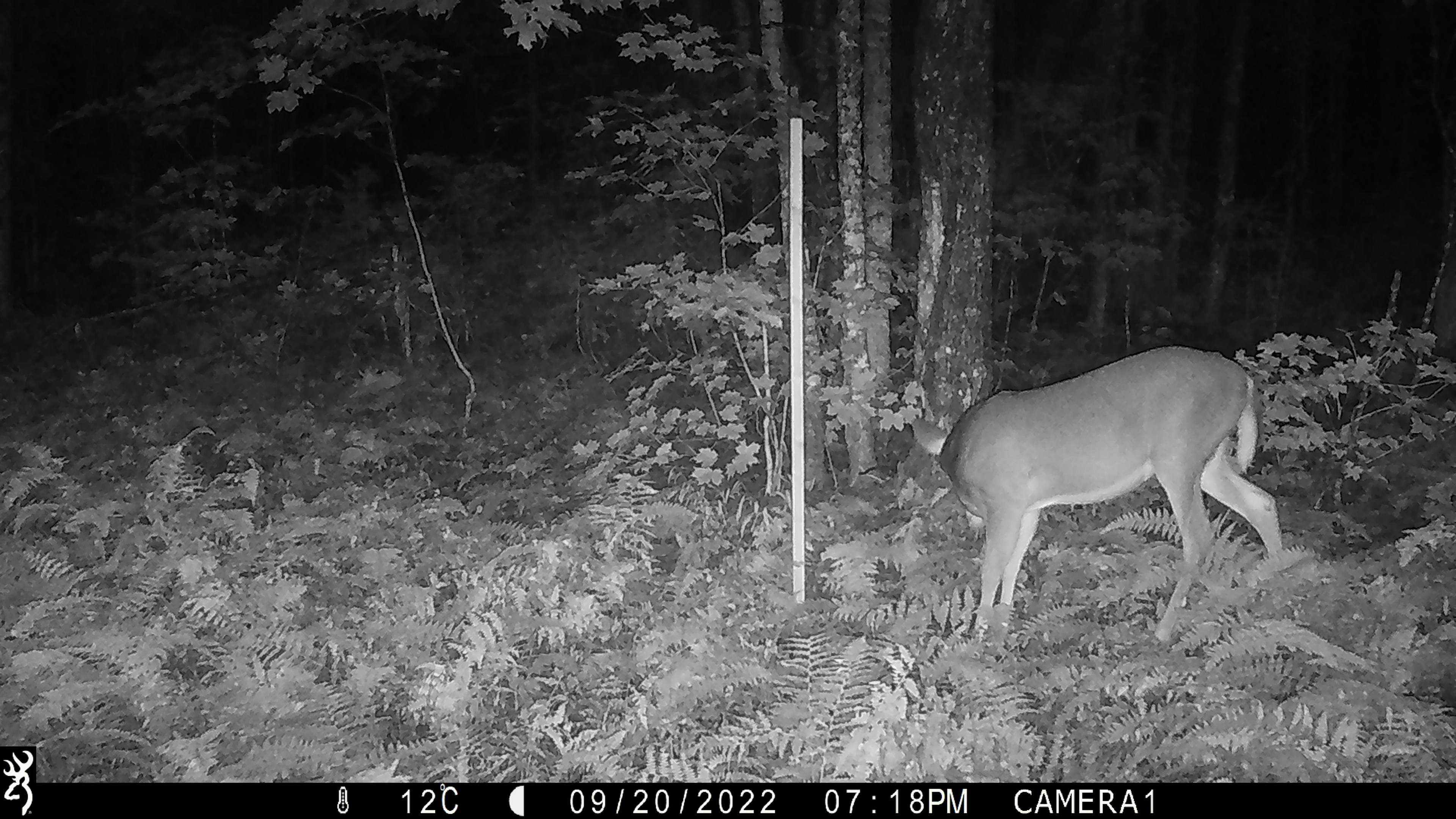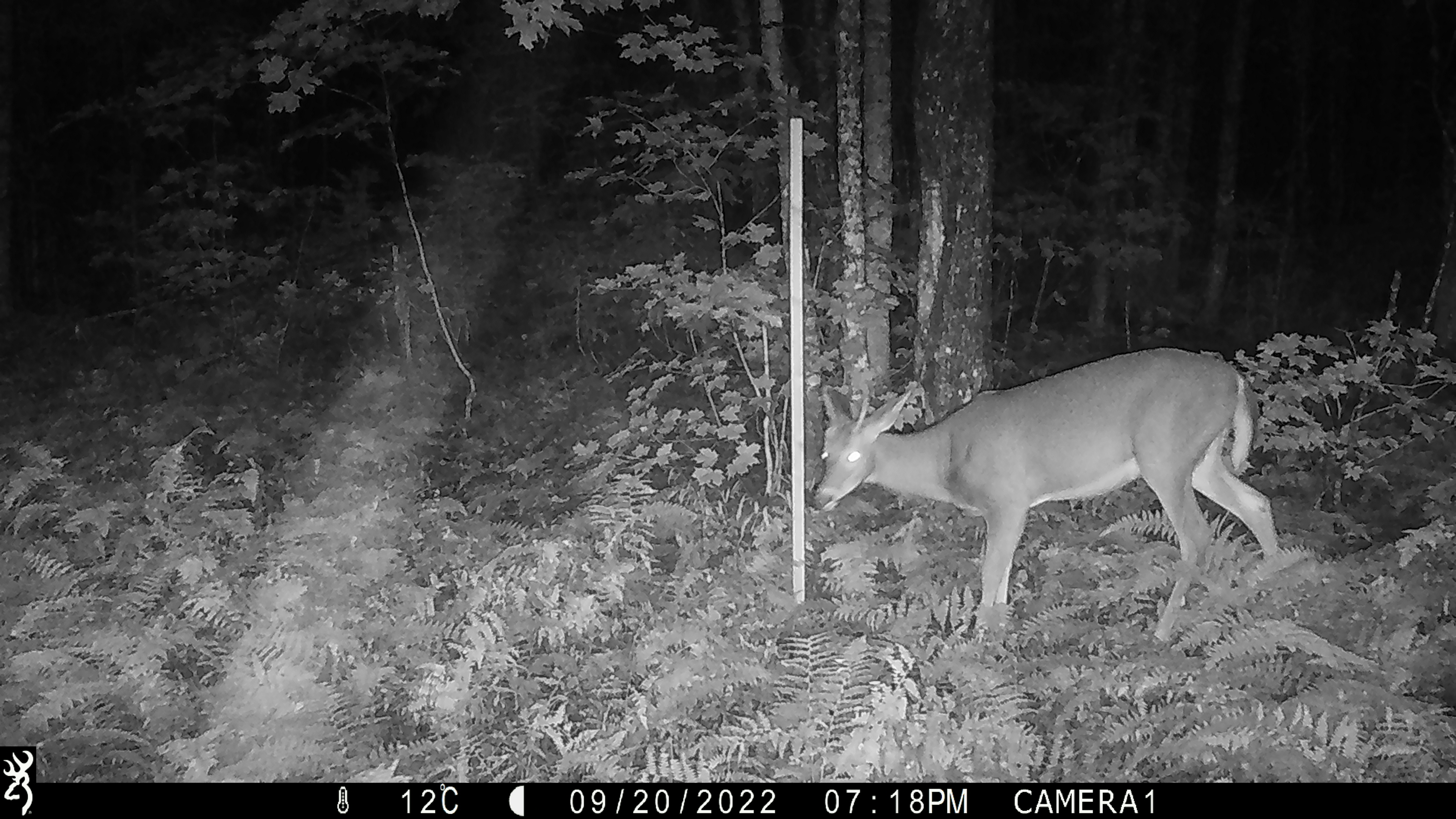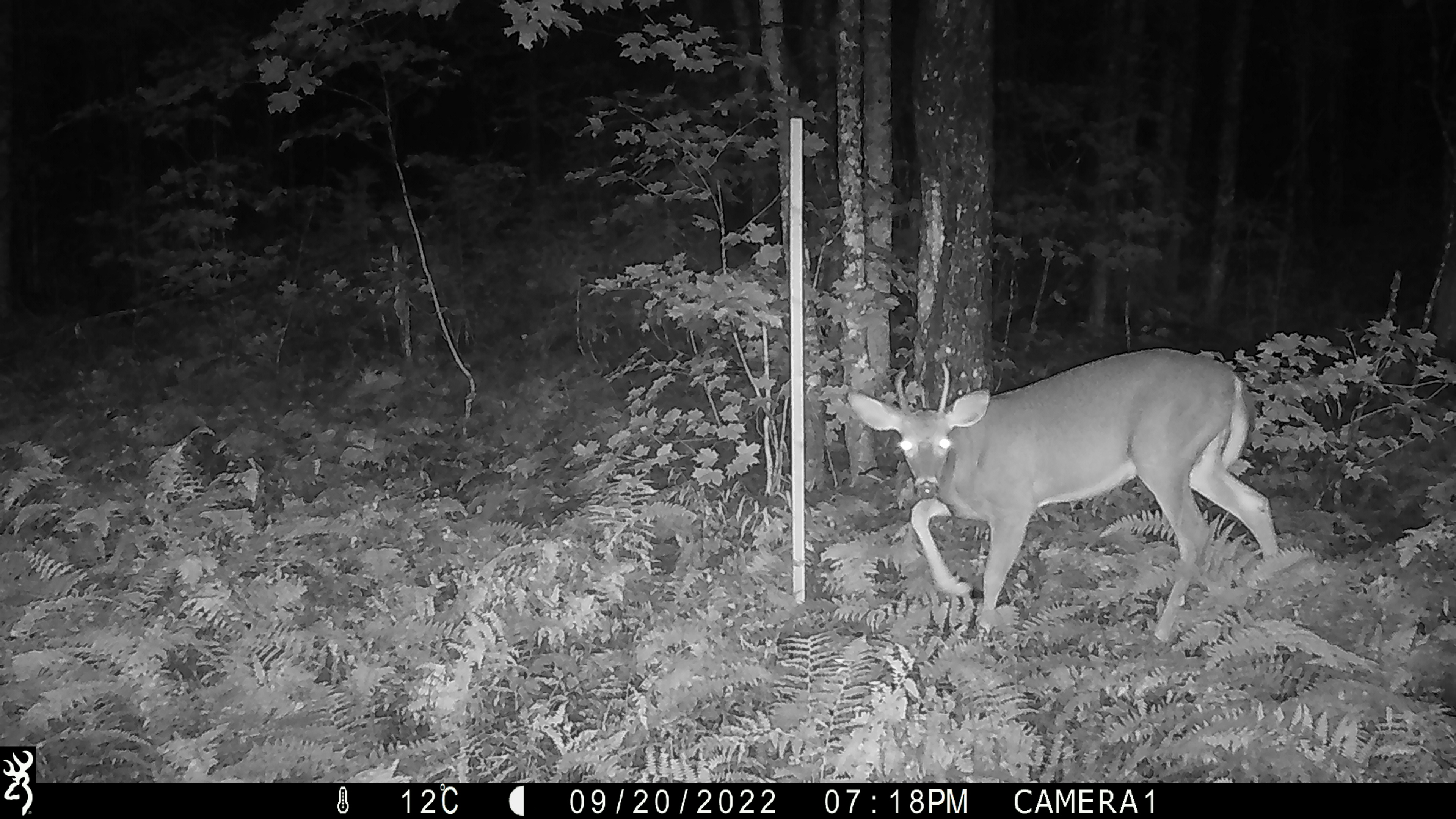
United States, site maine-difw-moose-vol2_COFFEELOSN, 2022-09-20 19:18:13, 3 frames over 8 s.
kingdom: Animalia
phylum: Chordata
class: Mammalia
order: Artiodactyla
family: Cervidae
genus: Odocoileus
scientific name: Odocoileus virginianus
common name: white-tailed deer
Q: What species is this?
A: White-tailed deer (Odocoileus virginianus).